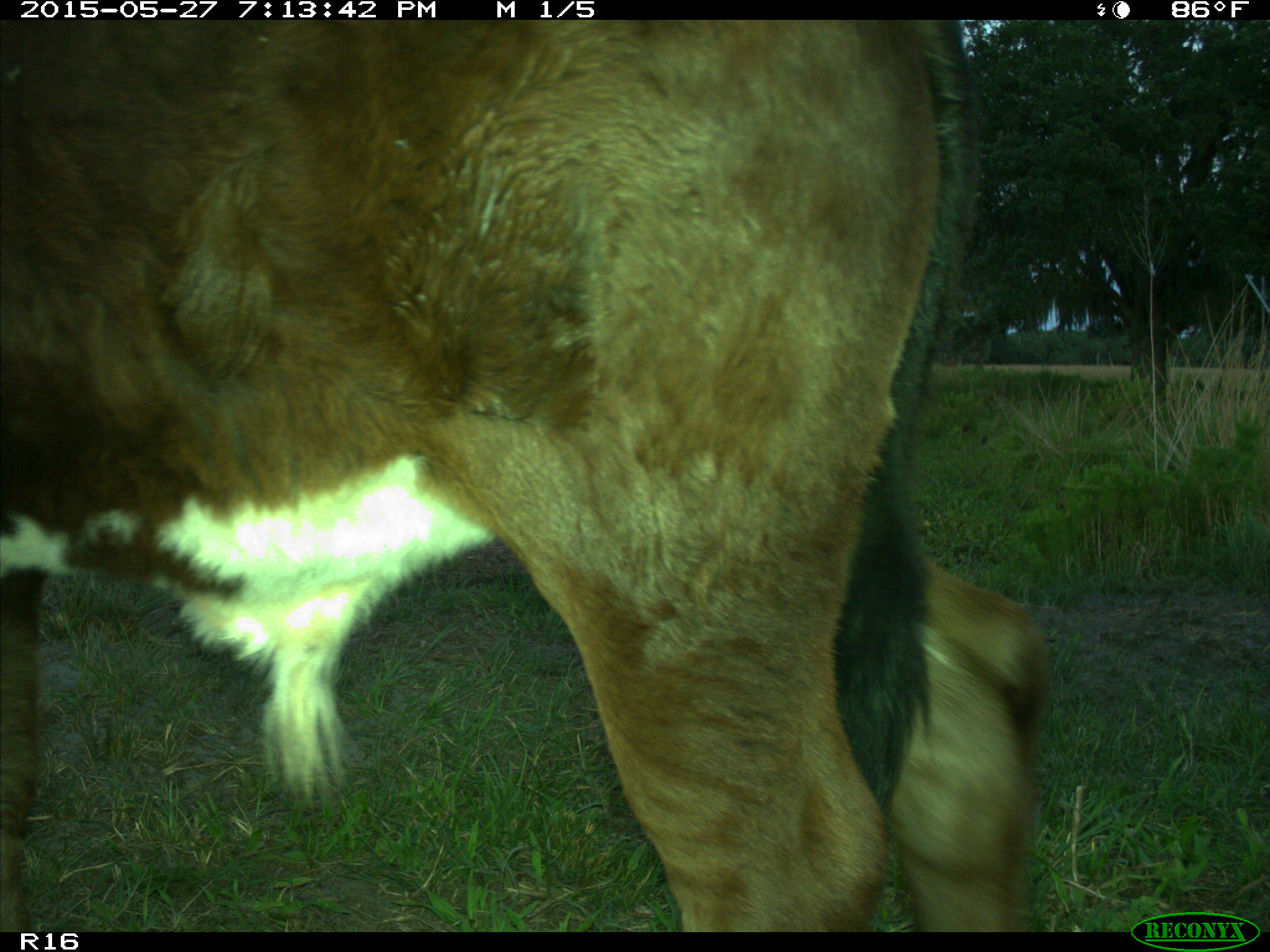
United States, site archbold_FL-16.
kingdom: Animalia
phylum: Chordata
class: Mammalia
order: Artiodactyla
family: Bovidae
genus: Bos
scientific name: Bos taurus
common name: domestic cow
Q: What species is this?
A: Bos taurus (domestic cow).